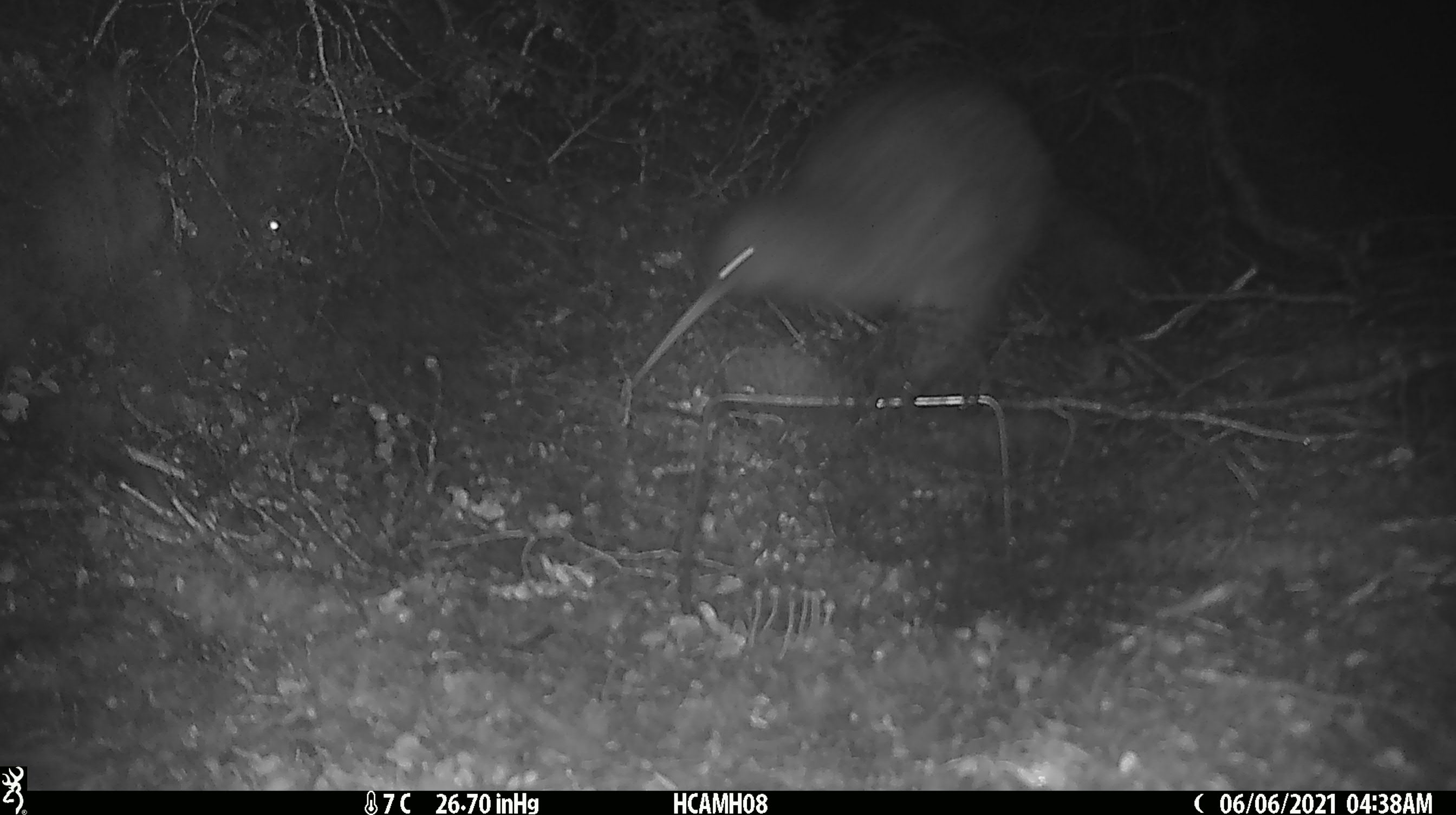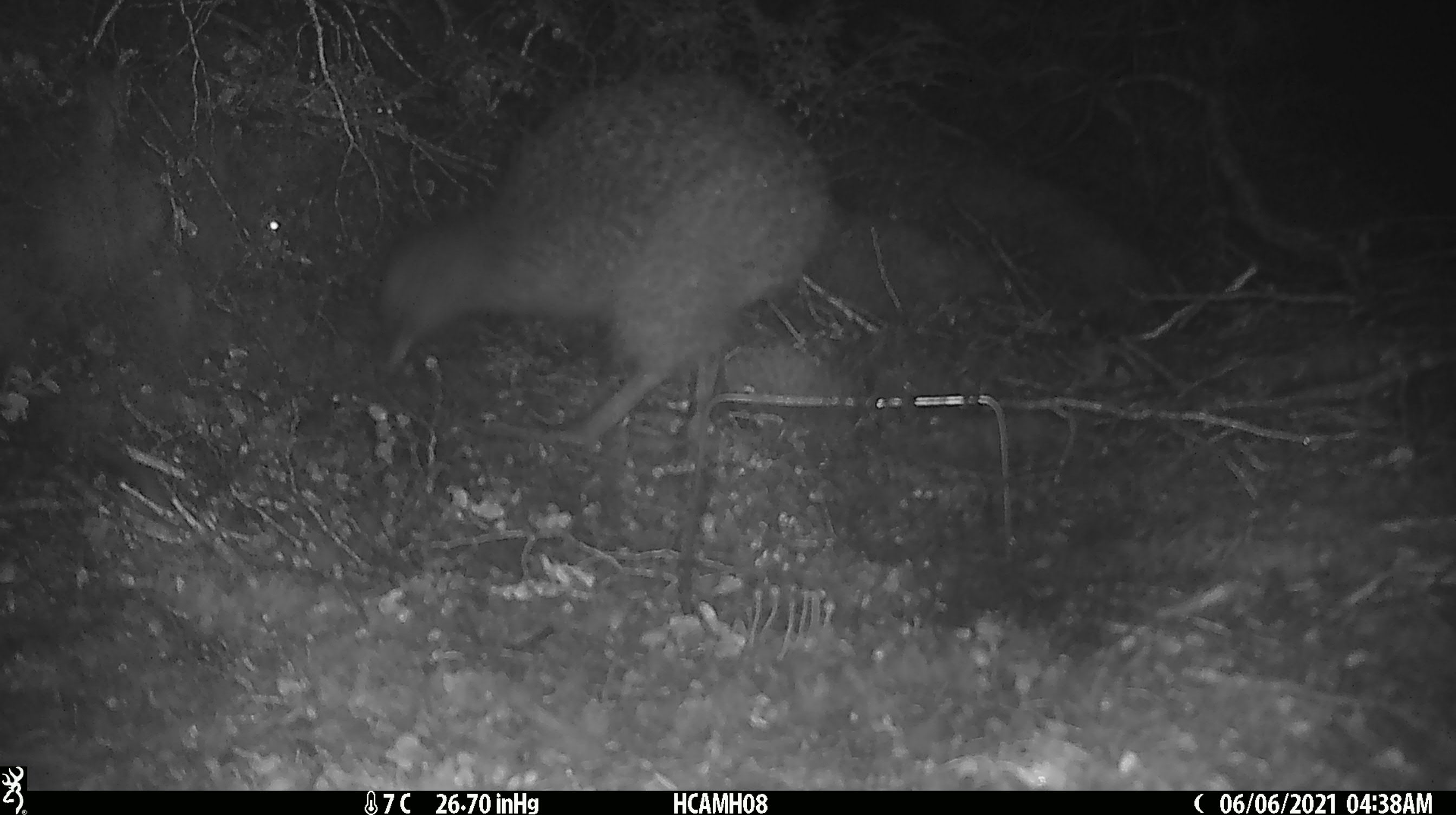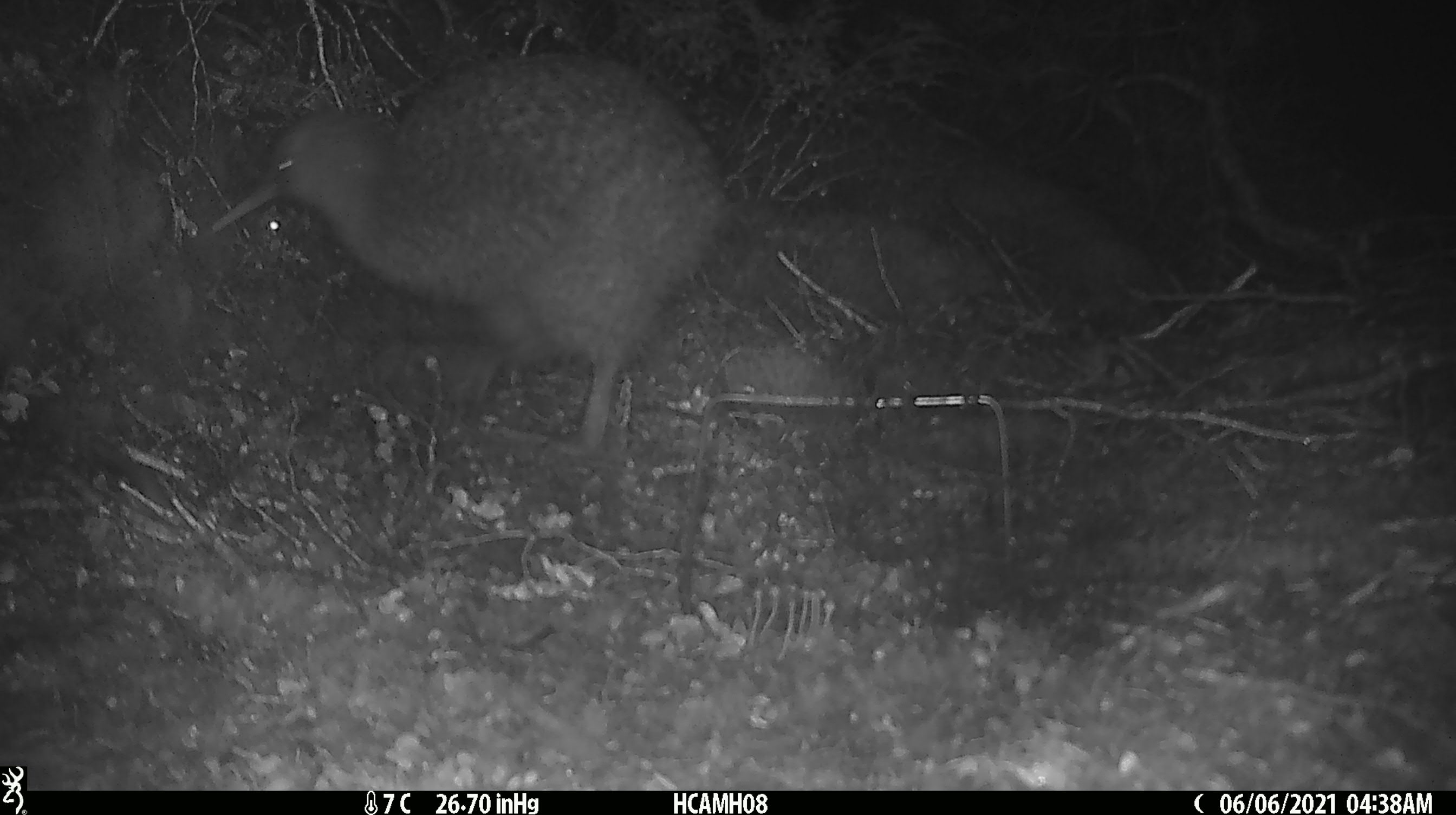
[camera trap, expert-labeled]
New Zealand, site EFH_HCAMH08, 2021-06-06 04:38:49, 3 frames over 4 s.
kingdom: Animalia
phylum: Chordata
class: Aves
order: Apterygiformes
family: Apterygidae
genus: Apteryx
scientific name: Apteryx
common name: kiwi